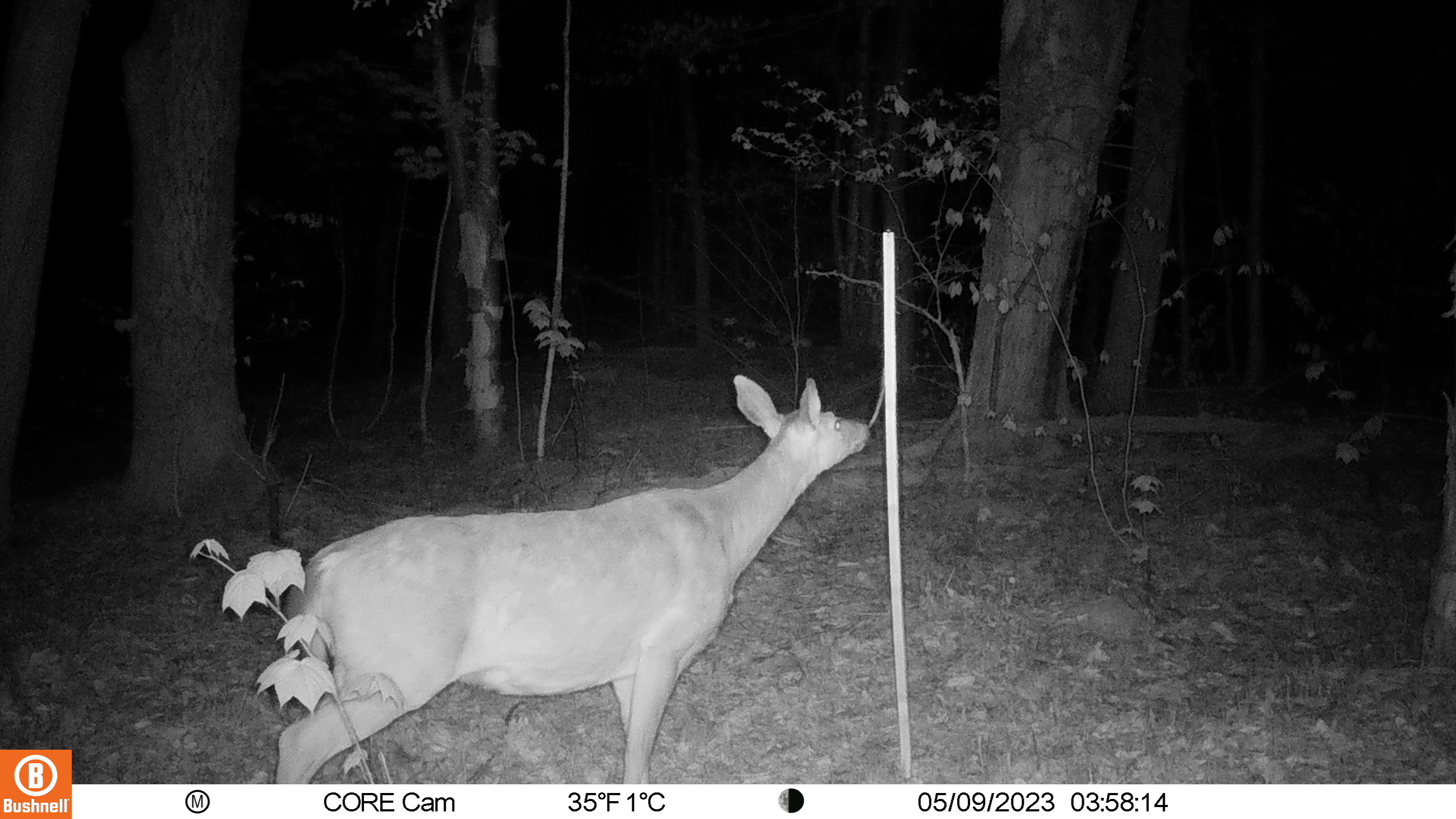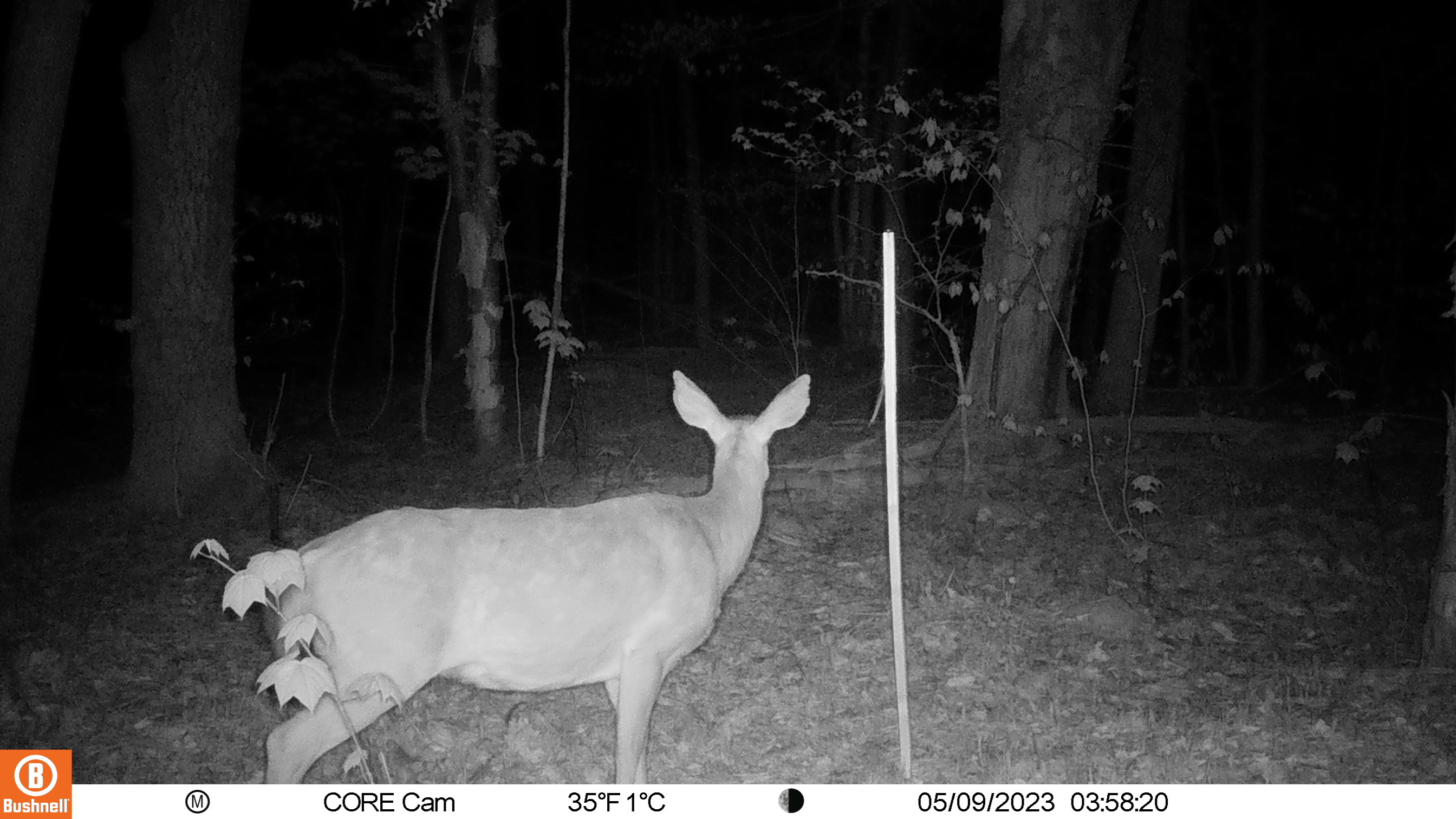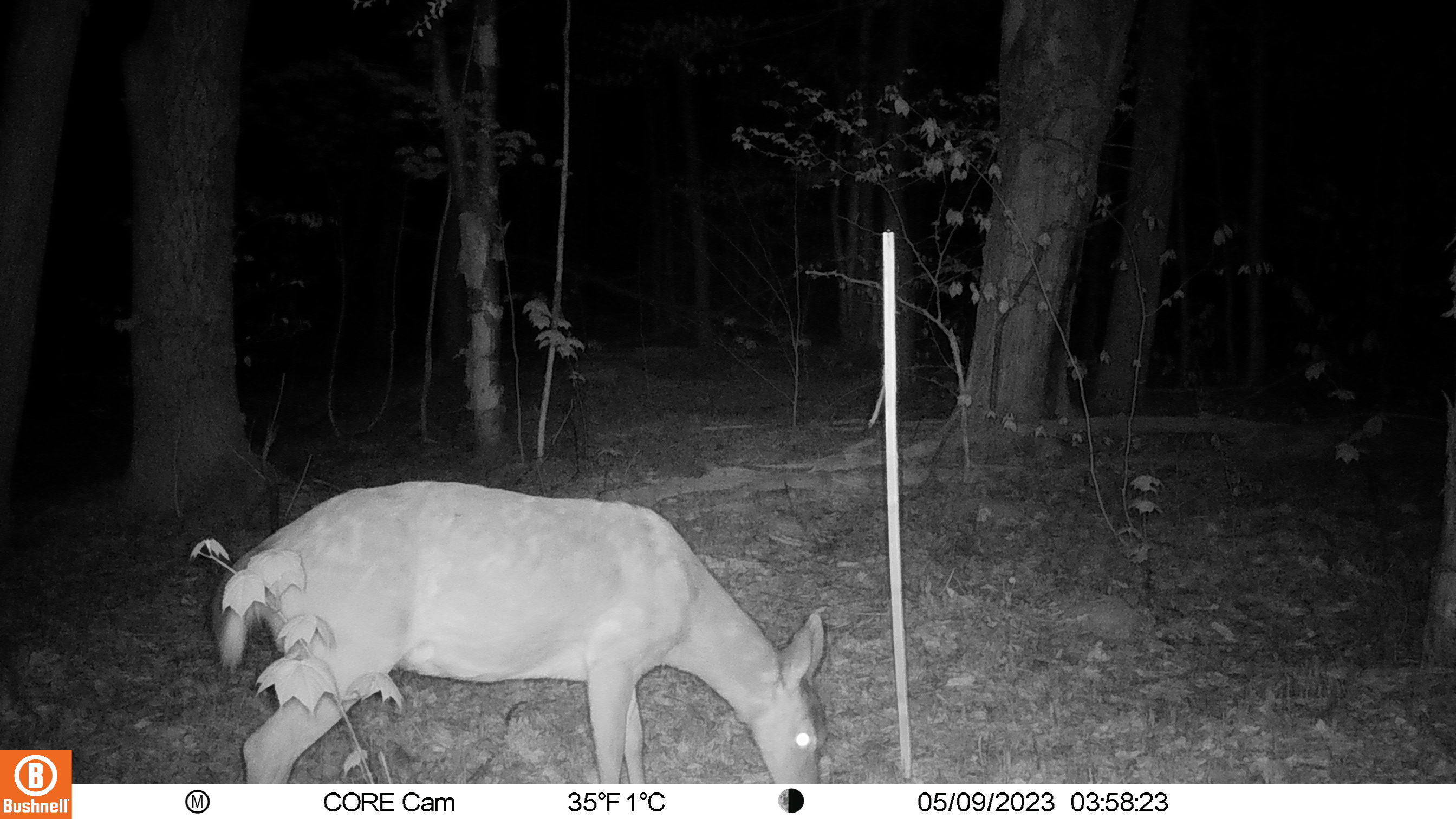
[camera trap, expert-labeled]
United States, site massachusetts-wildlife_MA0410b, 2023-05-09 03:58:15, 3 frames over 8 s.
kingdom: Animalia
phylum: Chordata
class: Mammalia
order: Artiodactyla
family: Cervidae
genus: Odocoileus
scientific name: Odocoileus virginianus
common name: white-tailed deer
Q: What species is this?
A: White-tailed deer (Odocoileus virginianus).